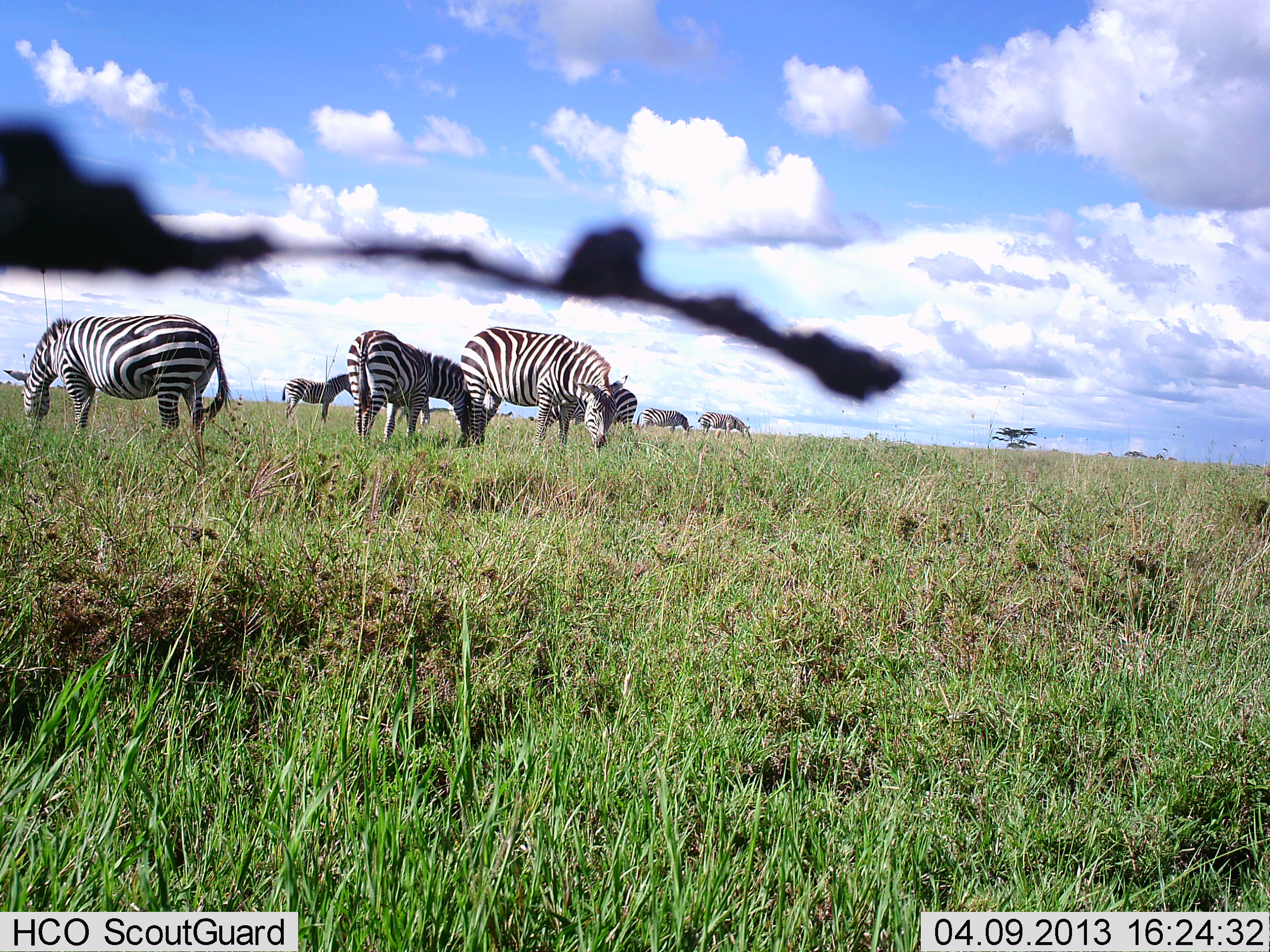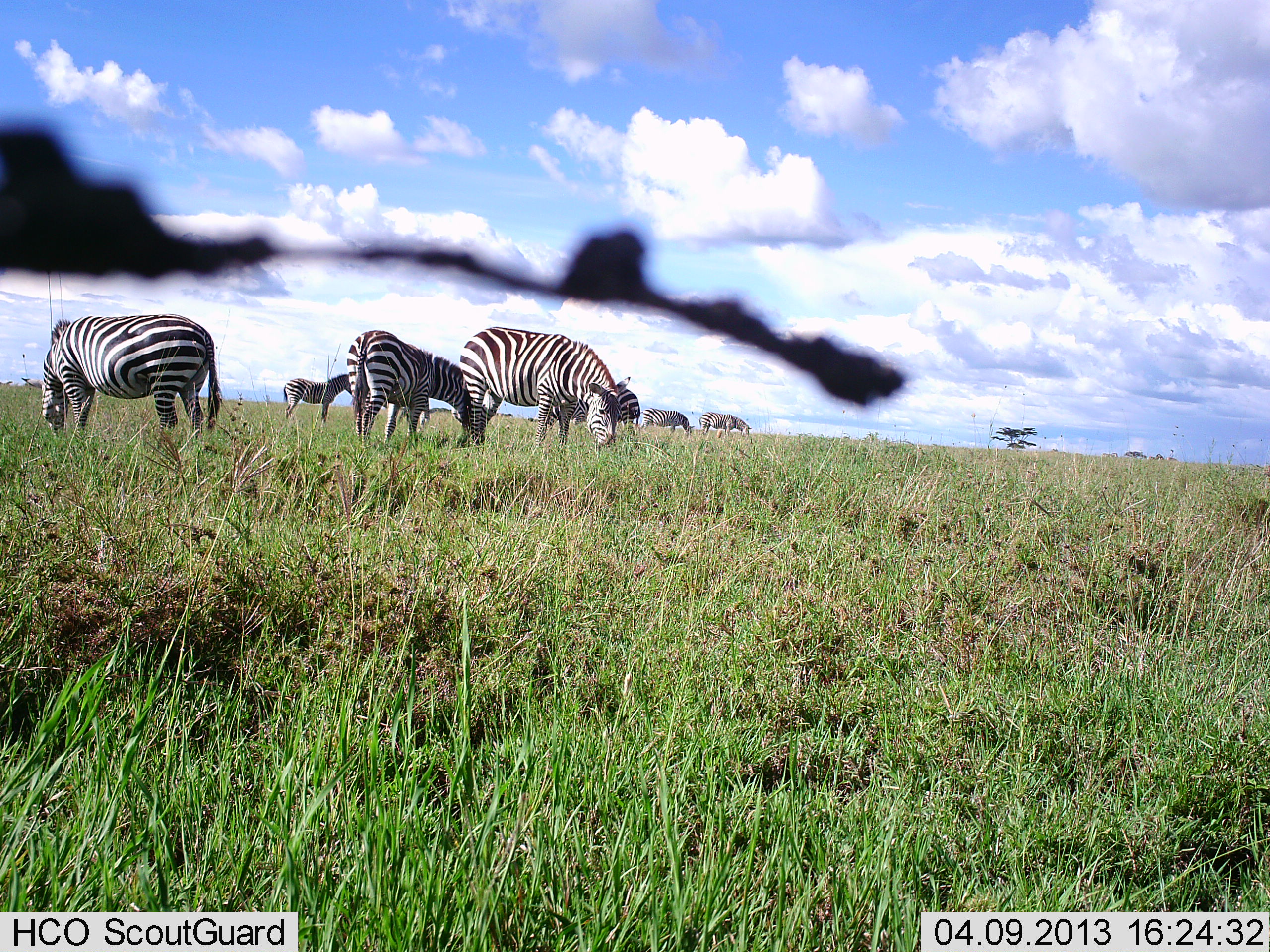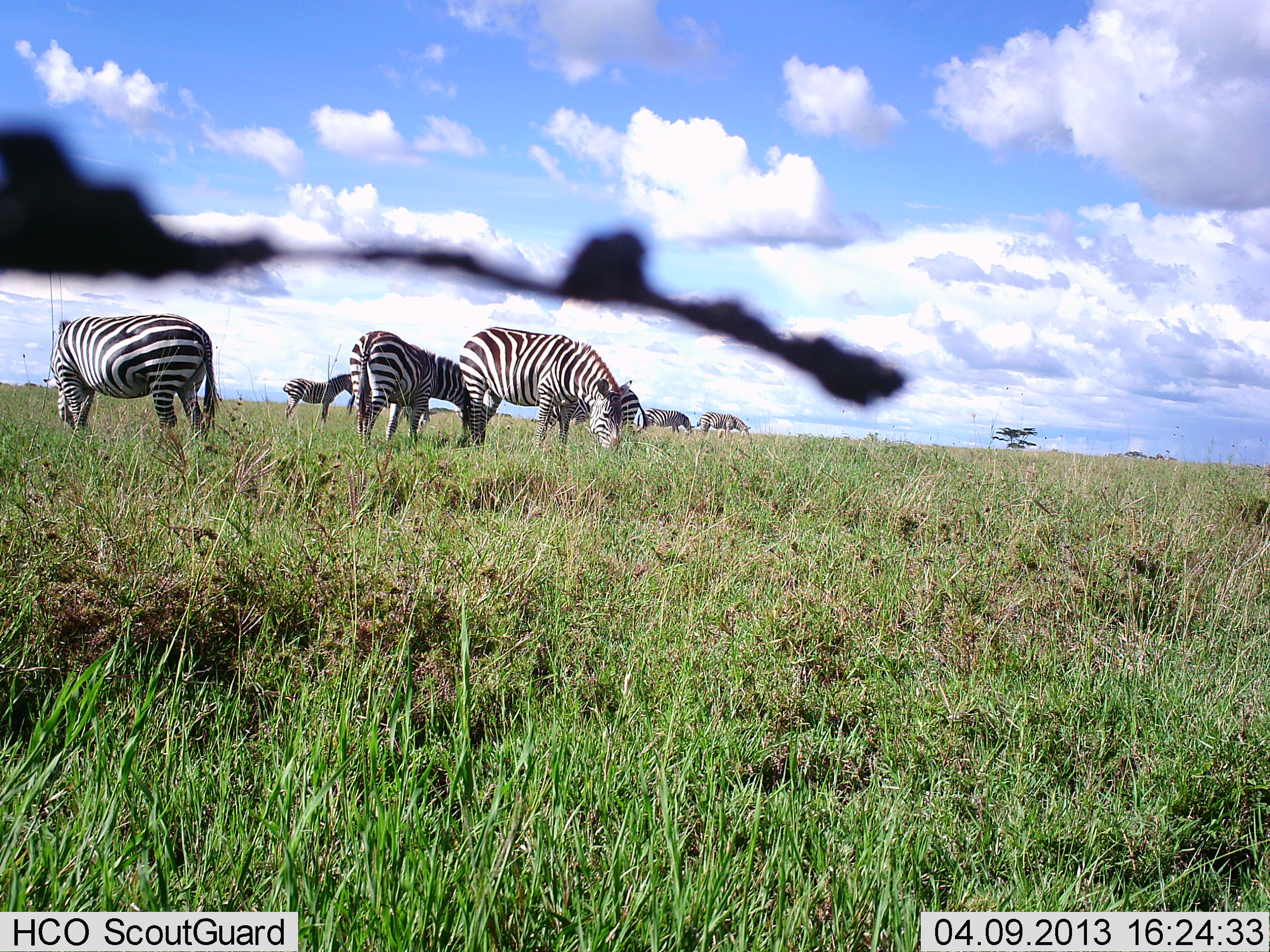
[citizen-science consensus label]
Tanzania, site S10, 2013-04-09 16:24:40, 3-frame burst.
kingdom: Animalia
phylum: Chordata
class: Mammalia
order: Perissodactyla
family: Equidae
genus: Equus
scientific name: Equus quagga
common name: plains zebra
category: zebra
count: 6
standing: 60%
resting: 0%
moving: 0%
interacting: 0%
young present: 10%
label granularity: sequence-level